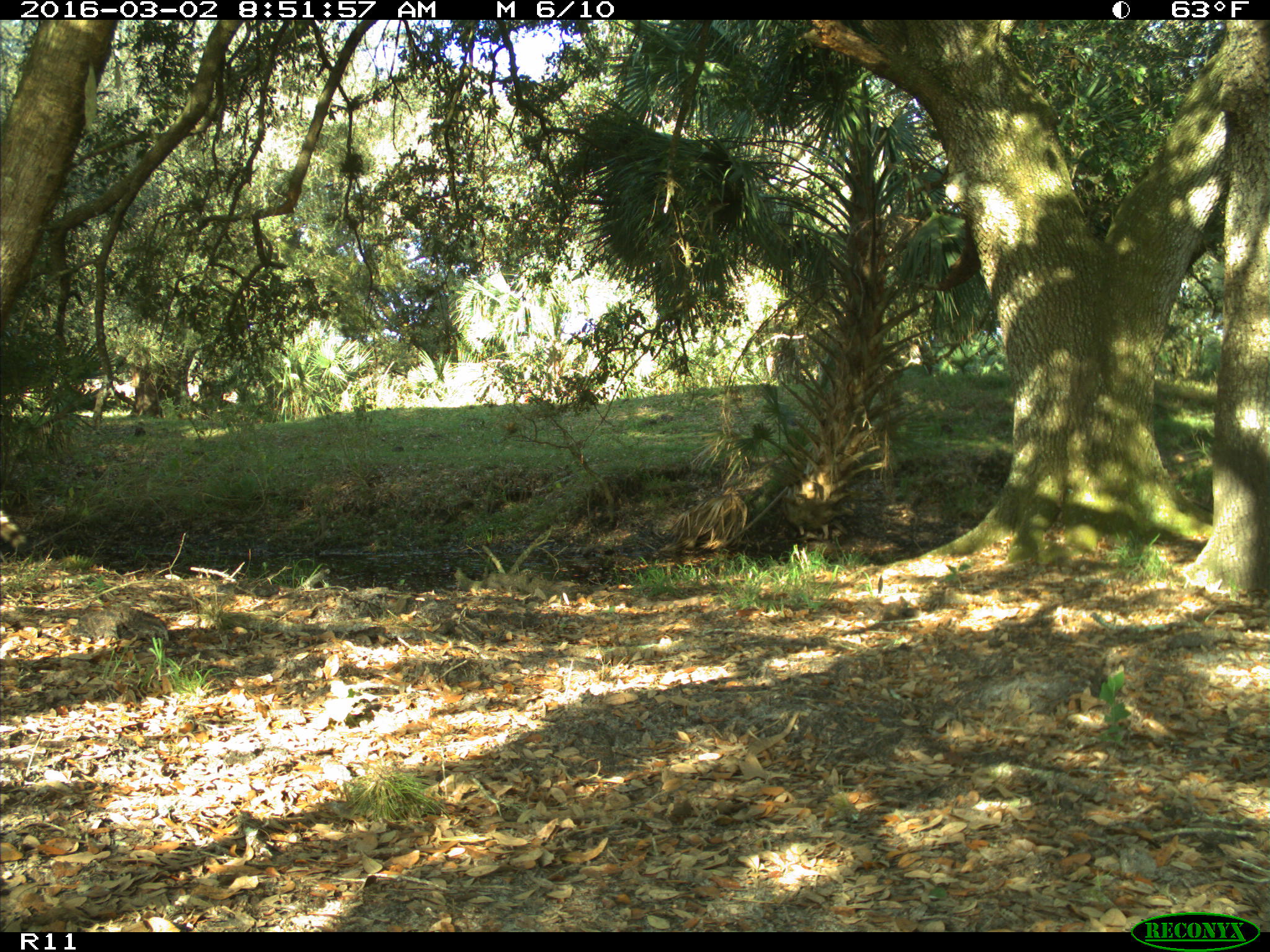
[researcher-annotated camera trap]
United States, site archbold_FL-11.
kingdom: Animalia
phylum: Chordata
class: Mammalia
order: Carnivora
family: Procyonidae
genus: Procyon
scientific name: Procyon lotor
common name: common raccoon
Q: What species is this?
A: Procyon lotor (common raccoon).